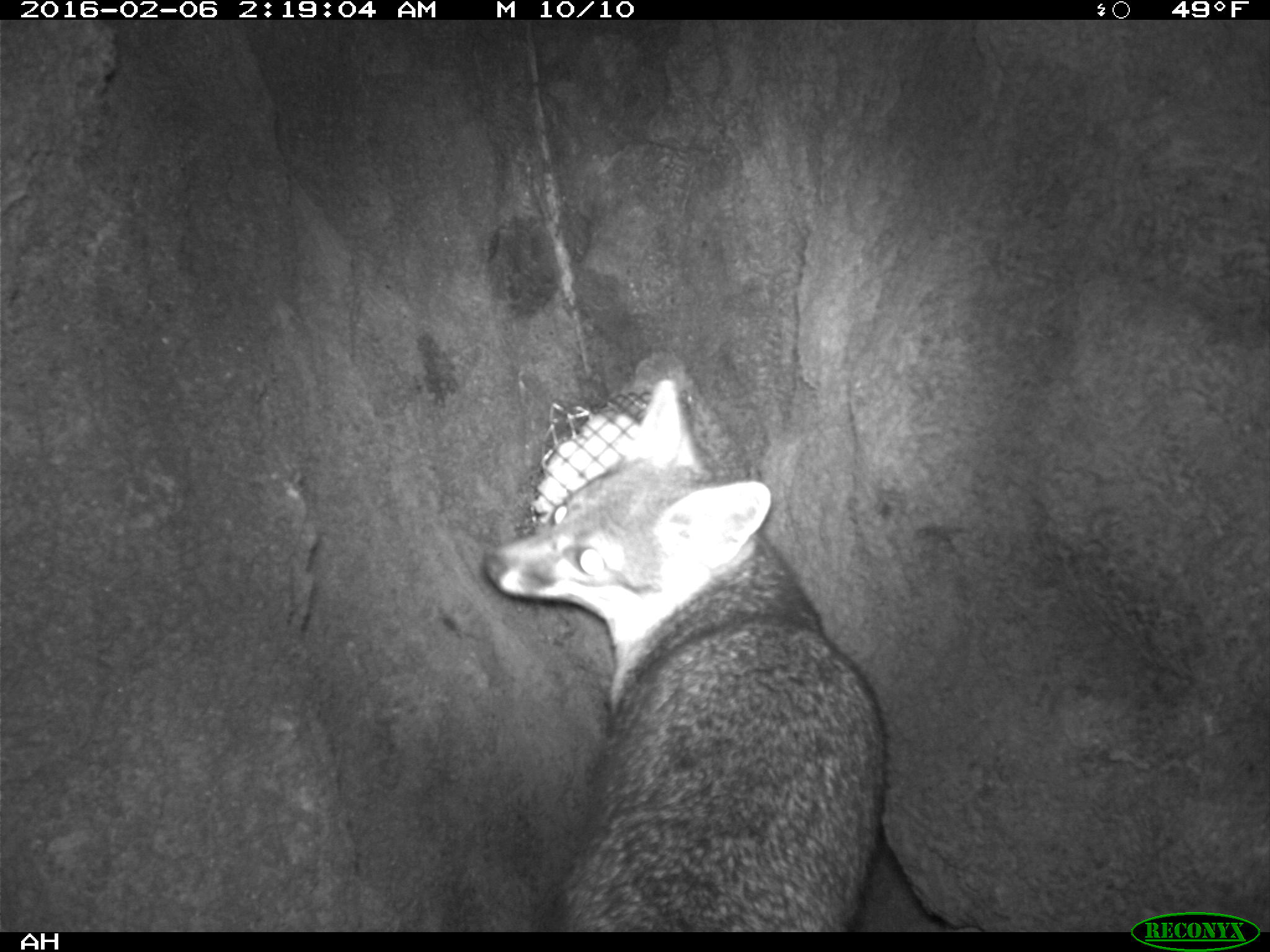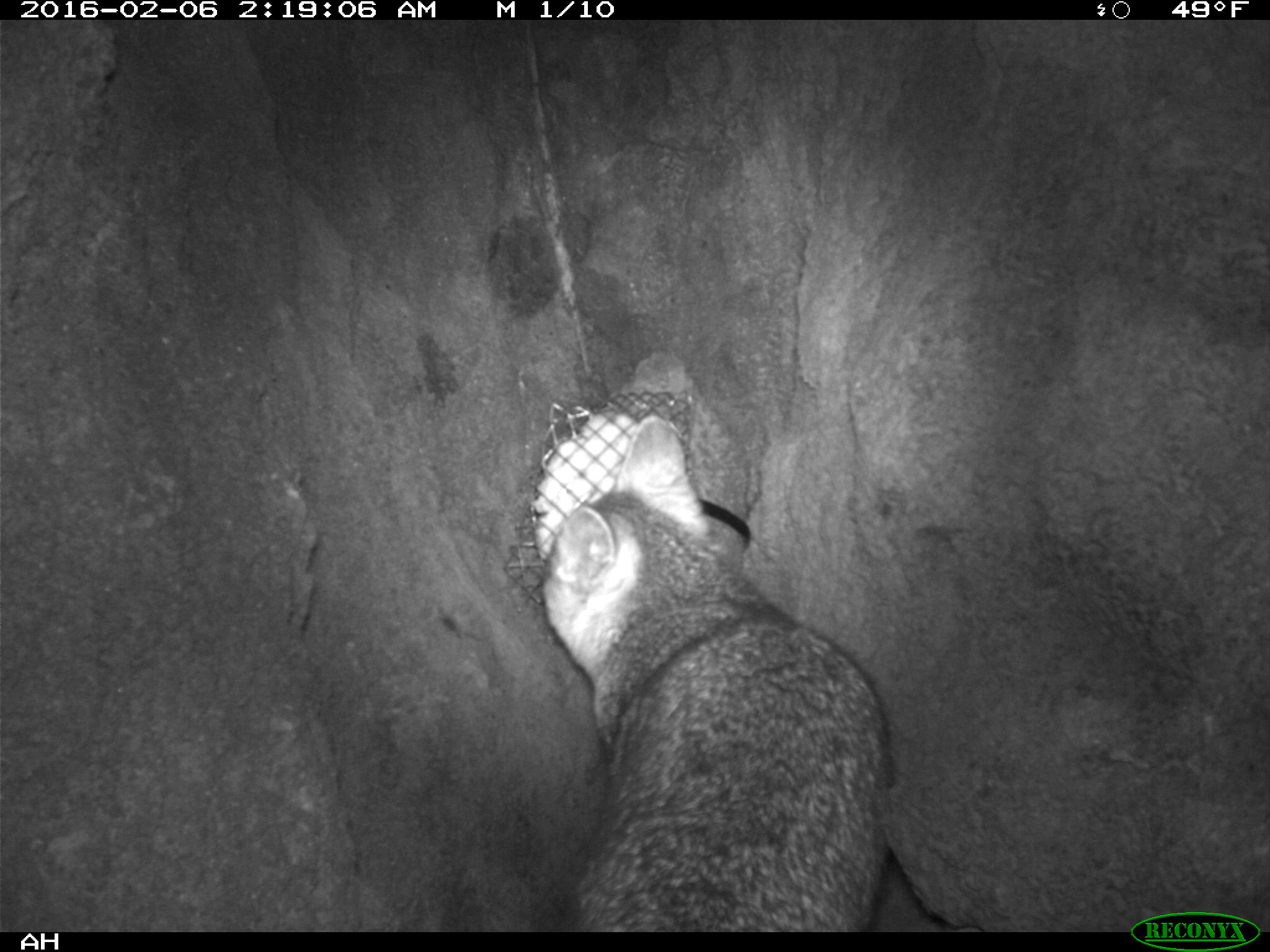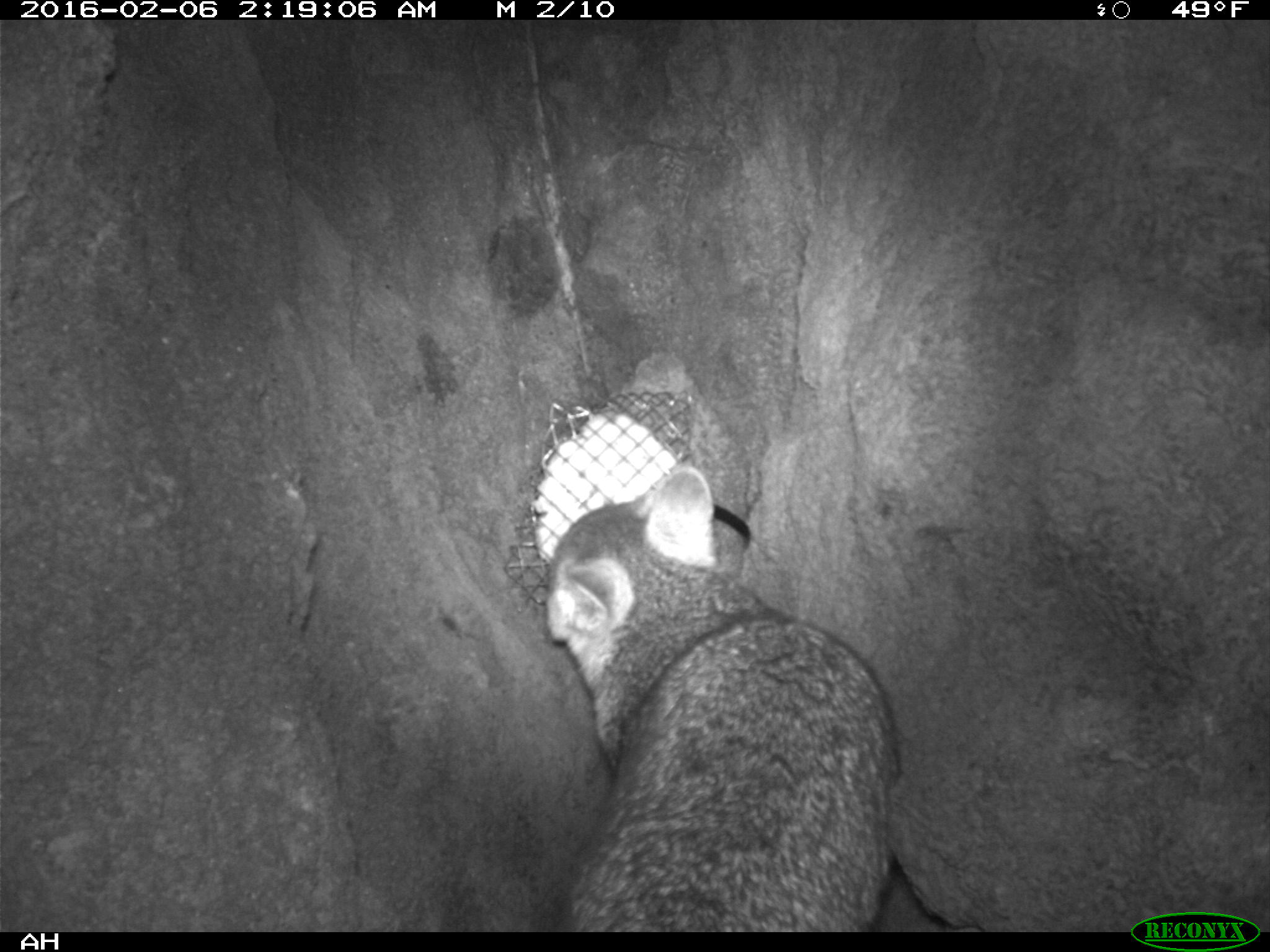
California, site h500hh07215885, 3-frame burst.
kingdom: Animalia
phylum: Chordata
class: Mammalia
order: Carnivora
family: Canidae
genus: Urocyon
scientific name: Urocyon littoralis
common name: island fox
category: fox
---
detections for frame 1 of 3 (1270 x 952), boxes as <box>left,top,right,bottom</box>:
fox: <box>481,376,887,933</box>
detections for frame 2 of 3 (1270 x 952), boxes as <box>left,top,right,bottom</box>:
fox: <box>542,415,885,932</box>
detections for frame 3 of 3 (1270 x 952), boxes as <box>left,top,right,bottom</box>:
fox: <box>543,464,907,931</box>